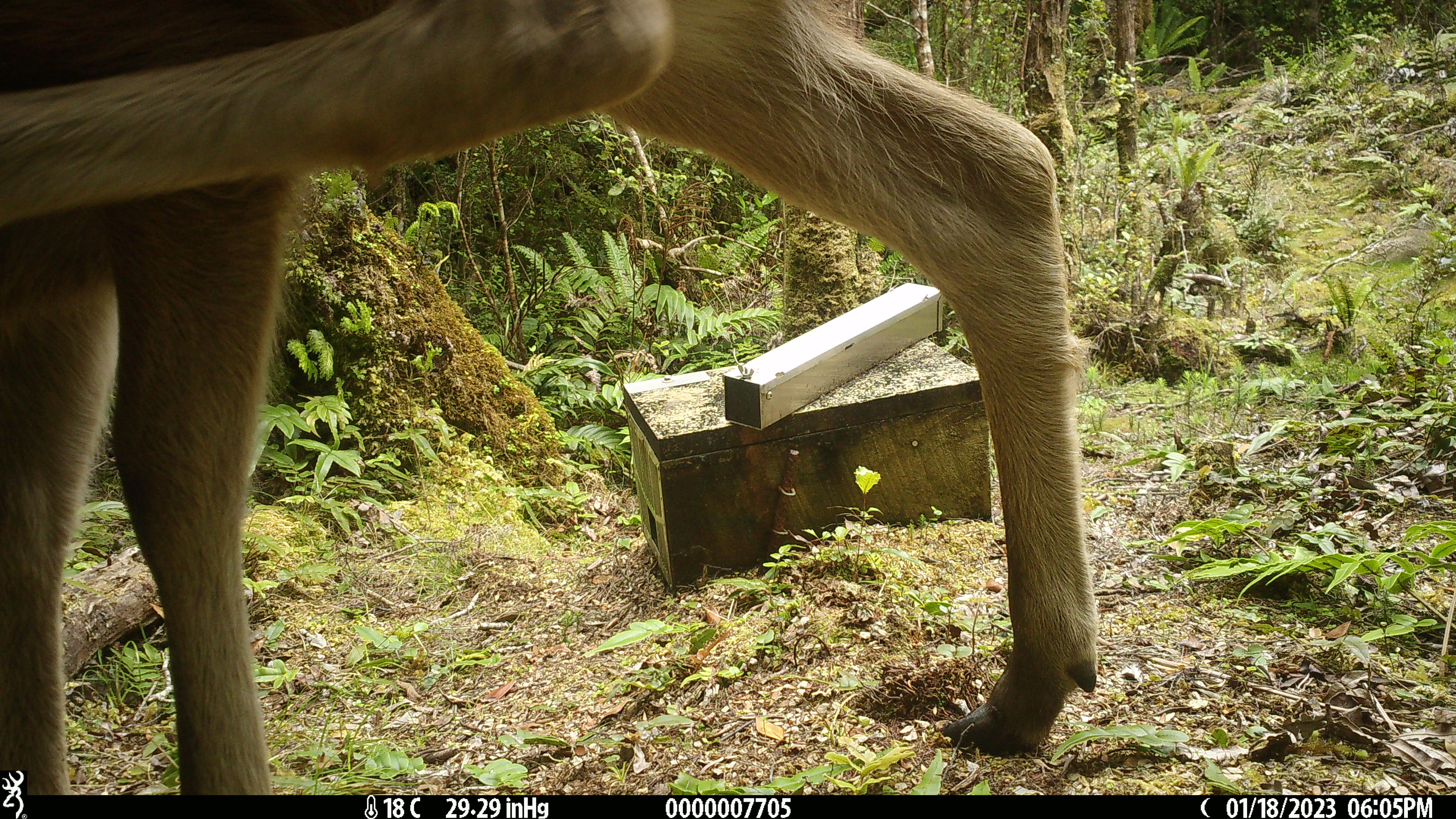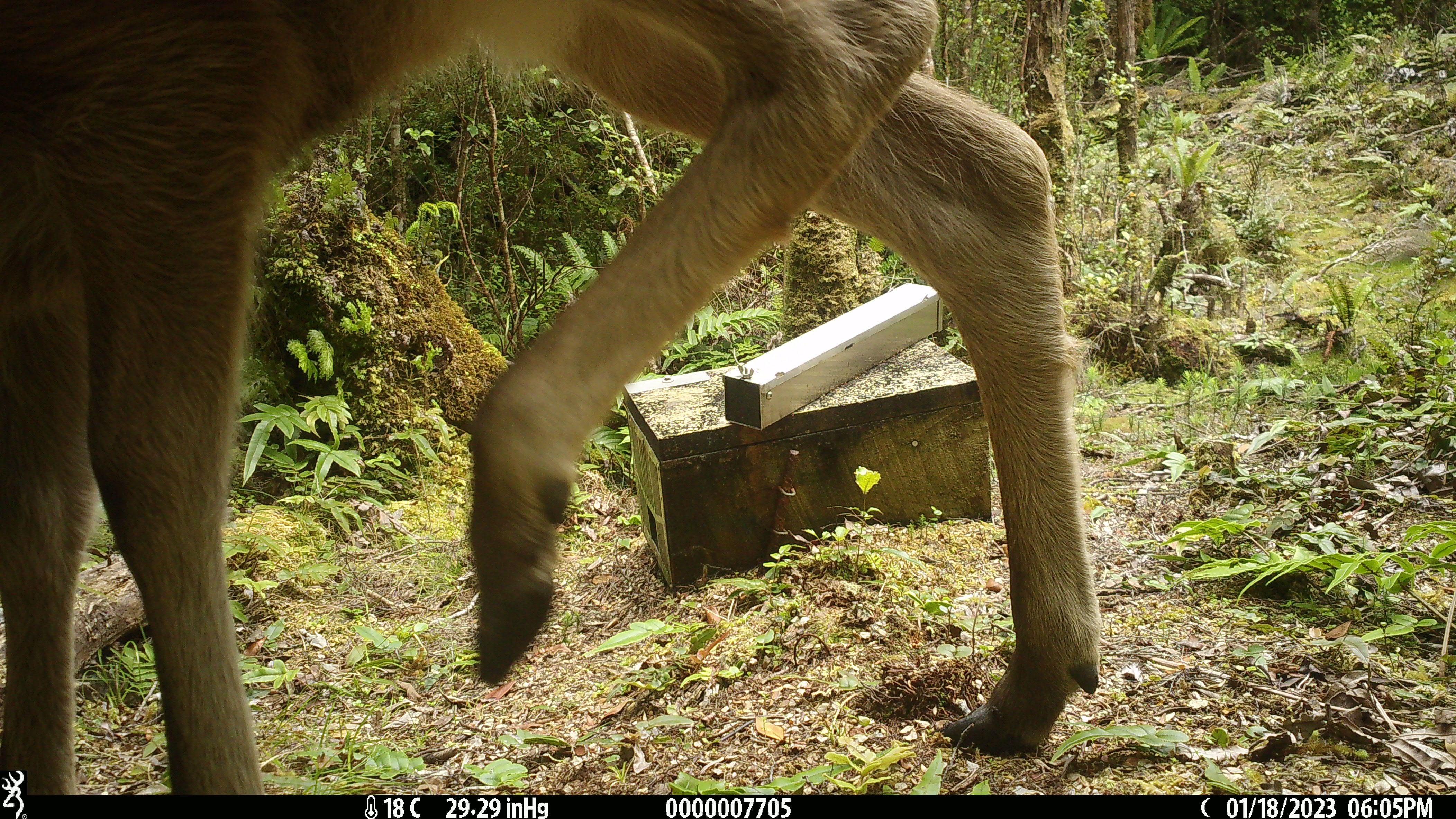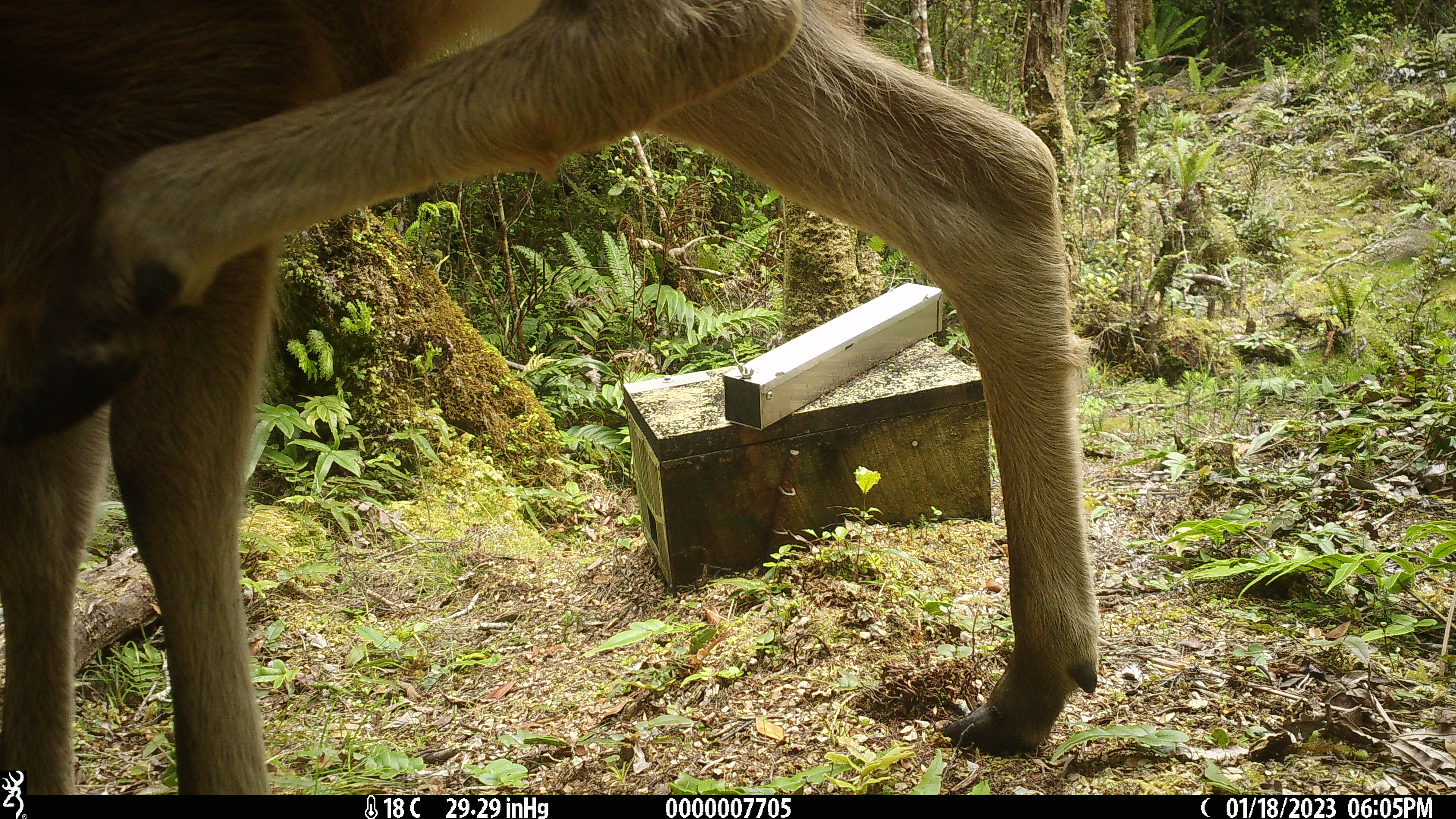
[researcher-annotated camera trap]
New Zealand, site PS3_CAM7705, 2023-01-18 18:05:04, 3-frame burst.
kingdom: Animalia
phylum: Chordata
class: Mammalia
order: Artiodactyla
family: Cervidae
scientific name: Cervidae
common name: deer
Deer (Cervidae).